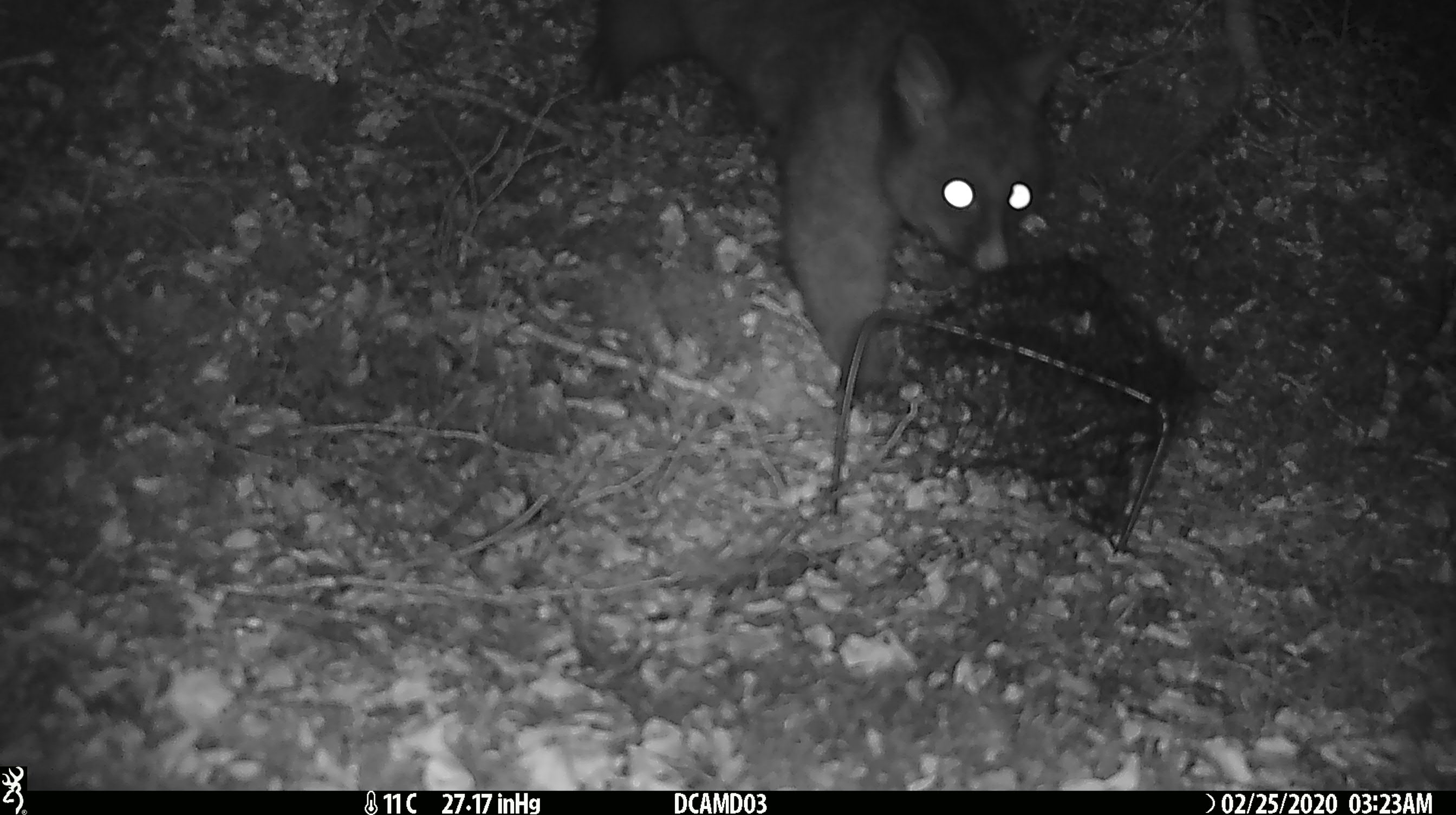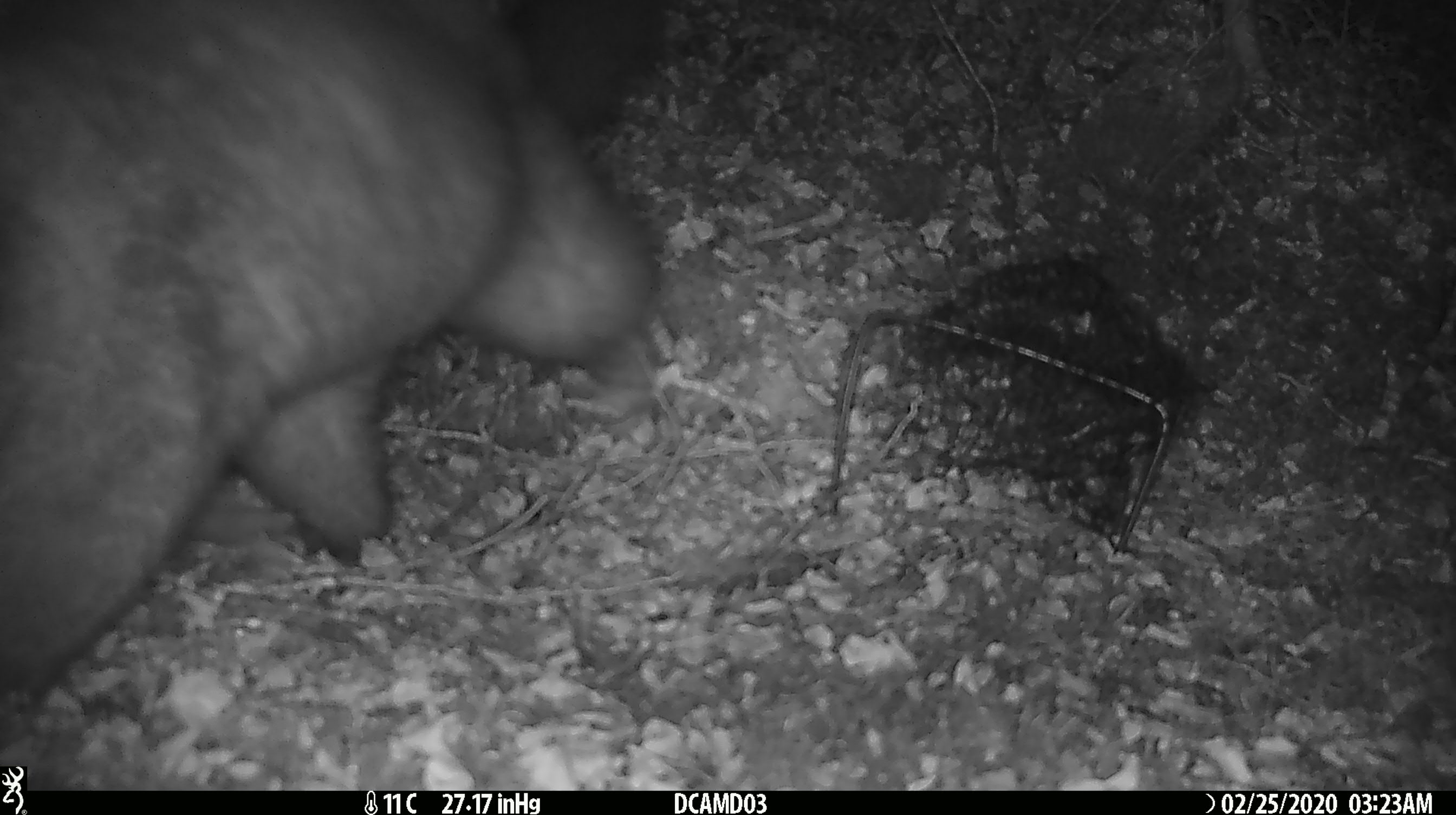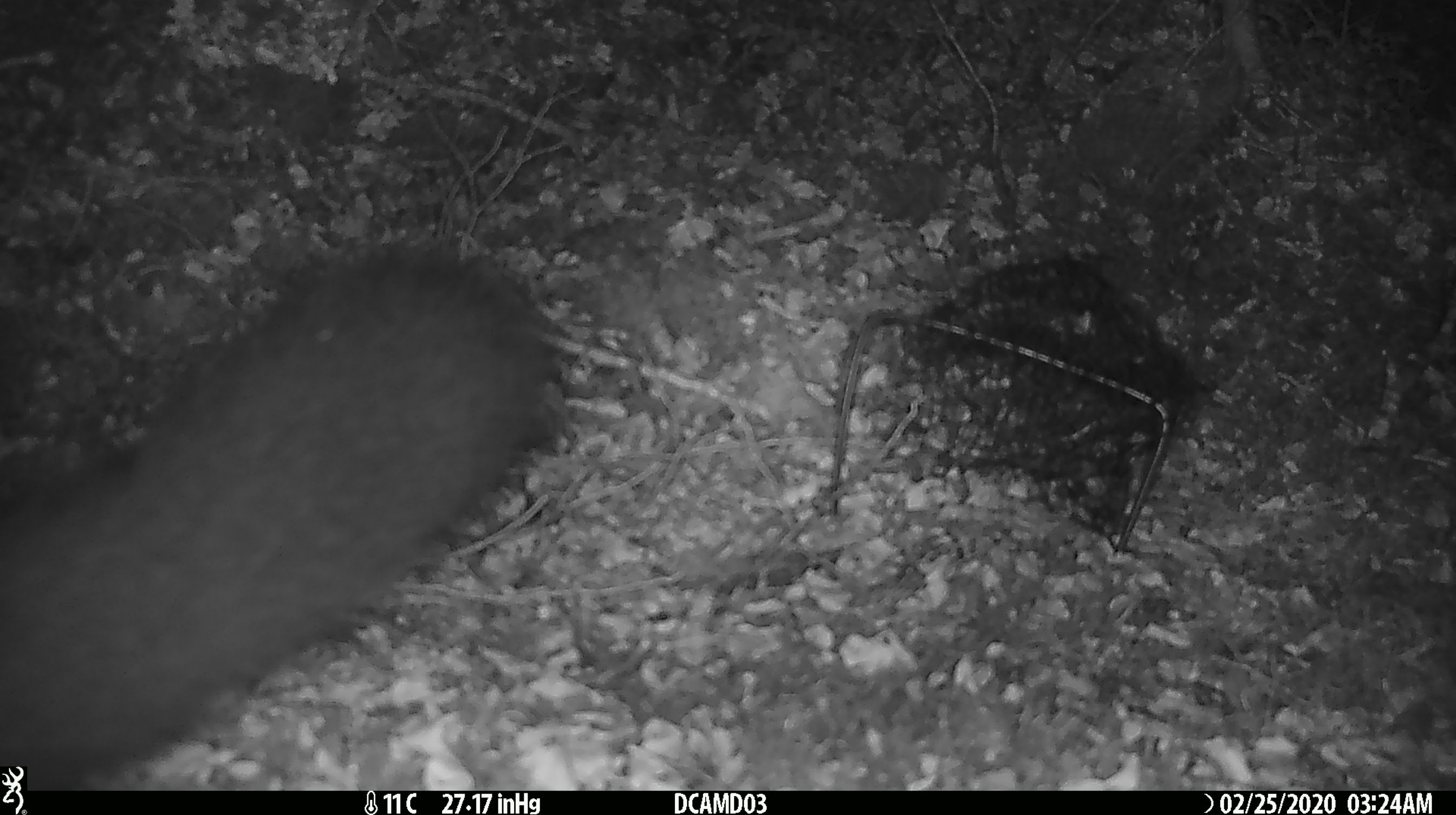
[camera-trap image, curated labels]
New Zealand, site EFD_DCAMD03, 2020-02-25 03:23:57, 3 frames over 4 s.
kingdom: Animalia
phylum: Chordata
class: Mammalia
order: Diprotodontia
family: Phalangeridae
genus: Trichosurus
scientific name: Trichosurus vulpecula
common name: common brushtail possum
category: possum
Possum (common brushtail possum) (Trichosurus vulpecula).